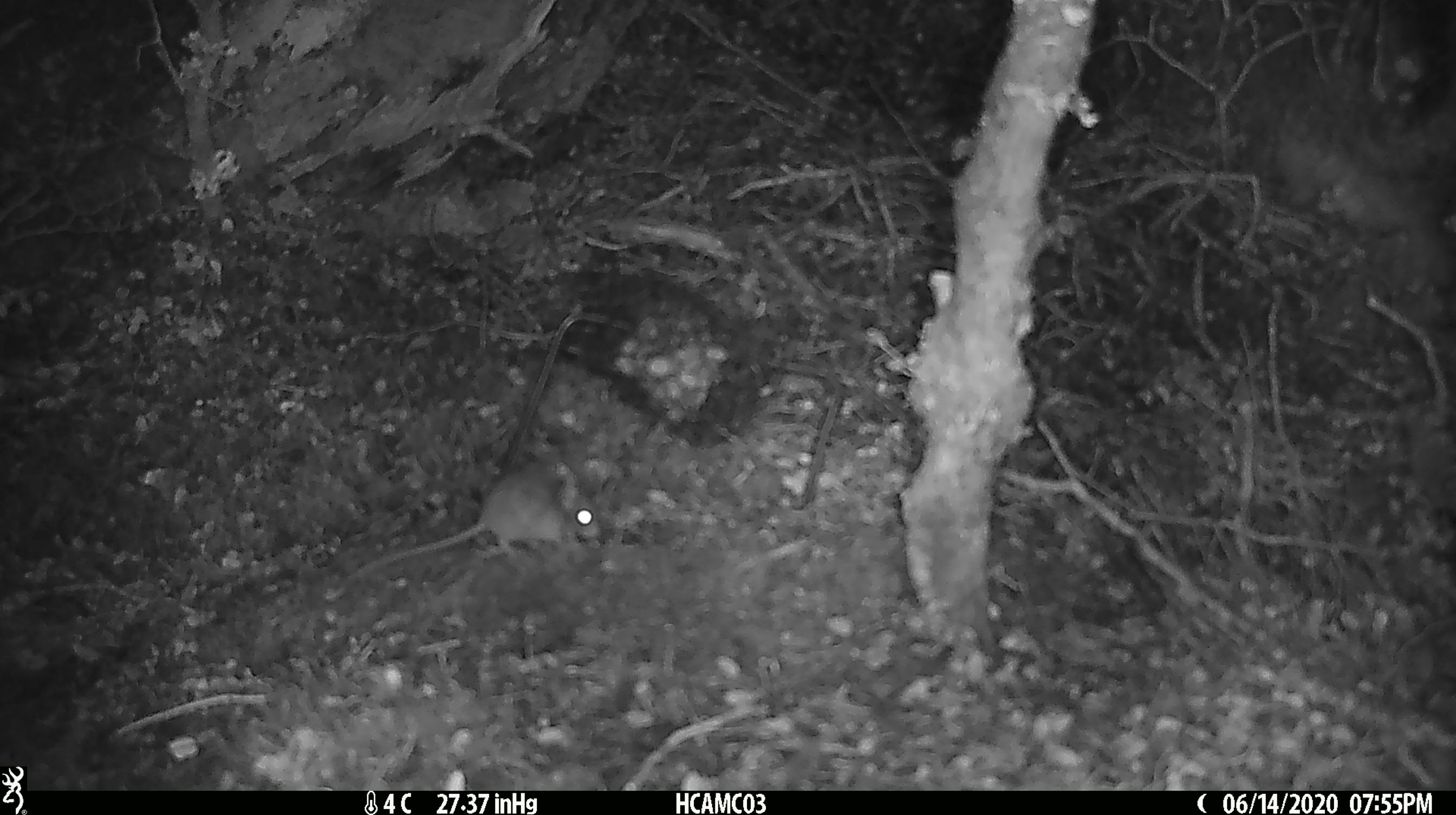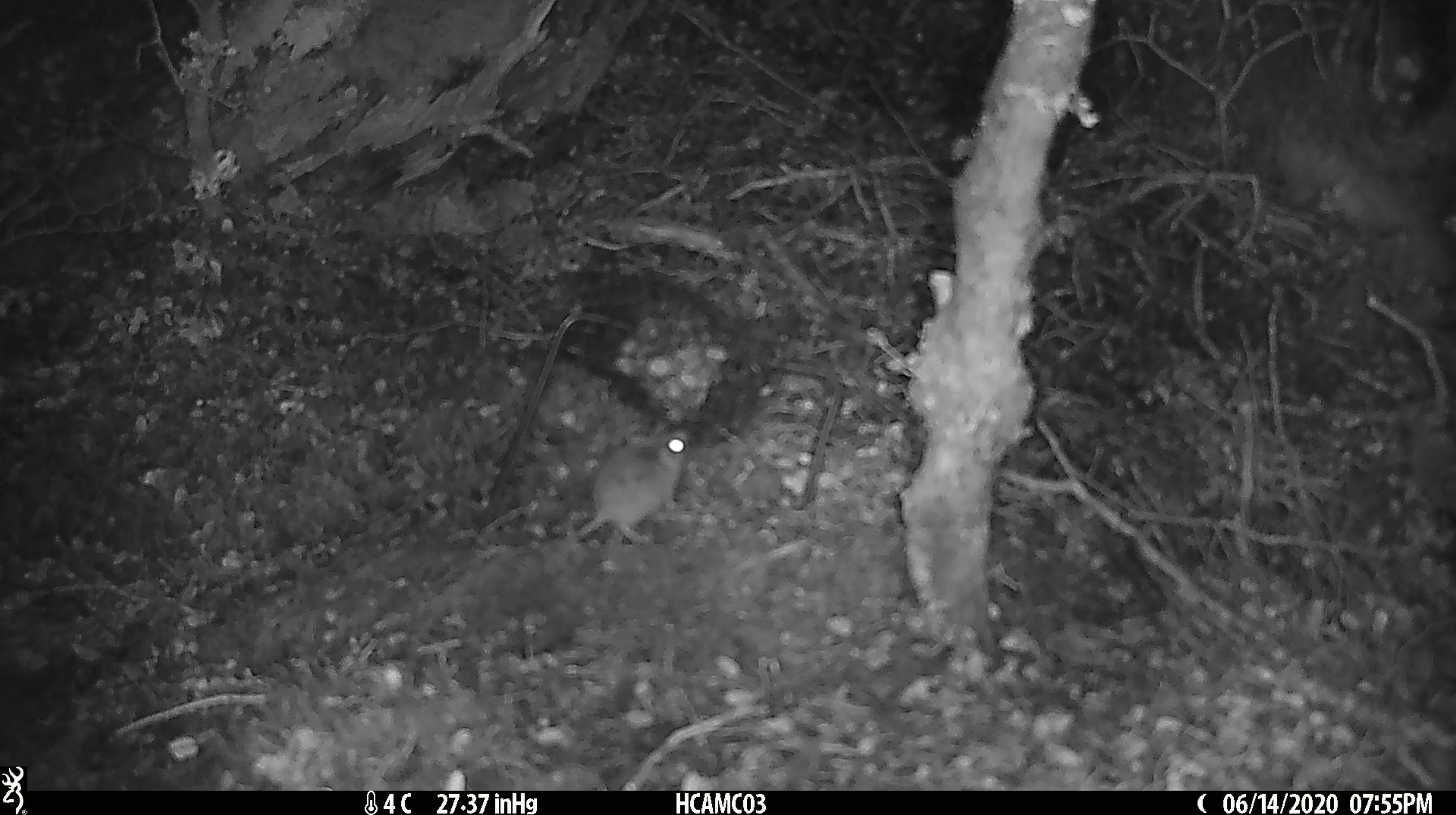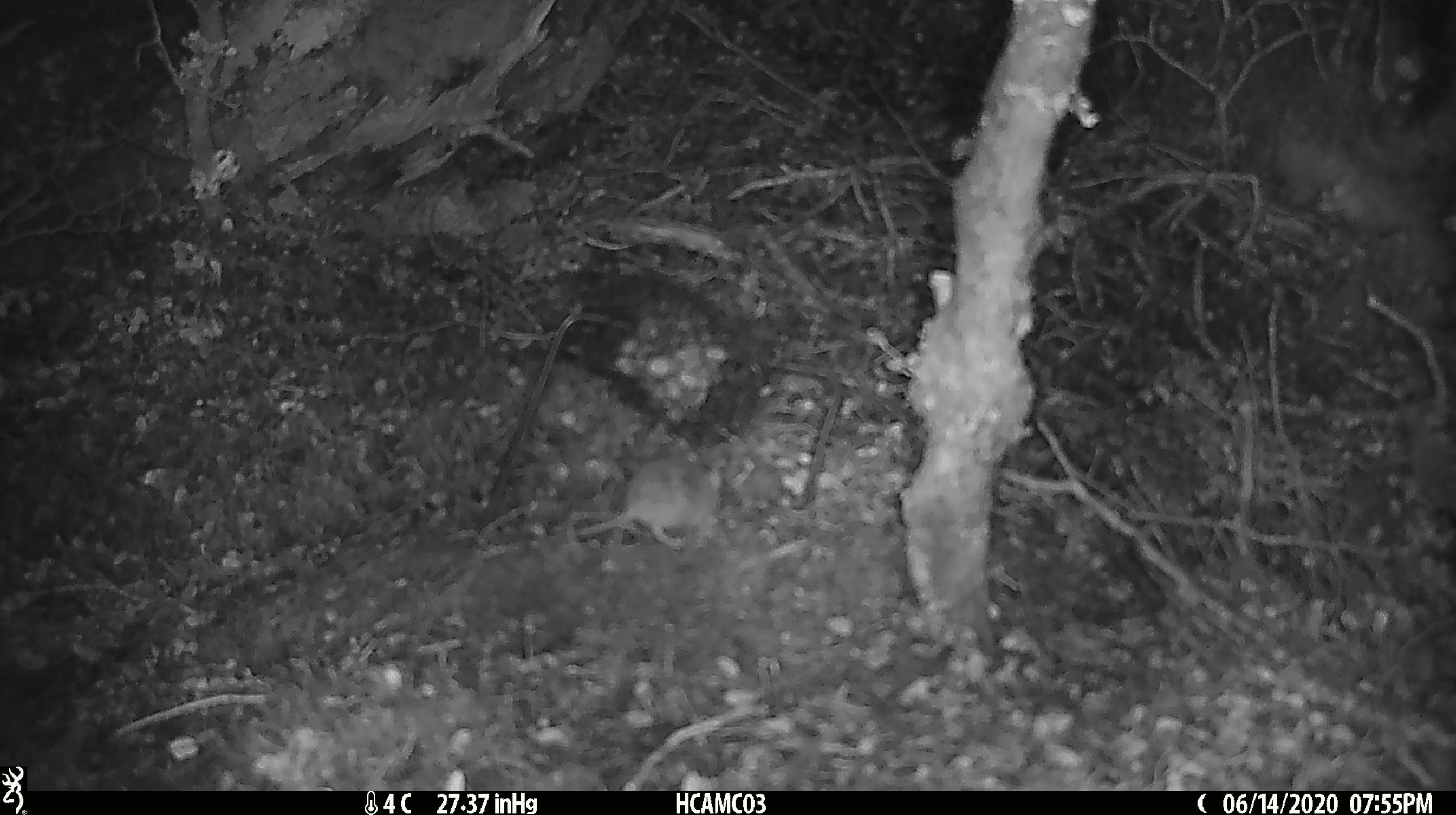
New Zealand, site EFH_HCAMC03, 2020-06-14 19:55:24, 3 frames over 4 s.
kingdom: Animalia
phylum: Chordata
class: Mammalia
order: Rodentia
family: Muridae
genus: Mus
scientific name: Mus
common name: mouse